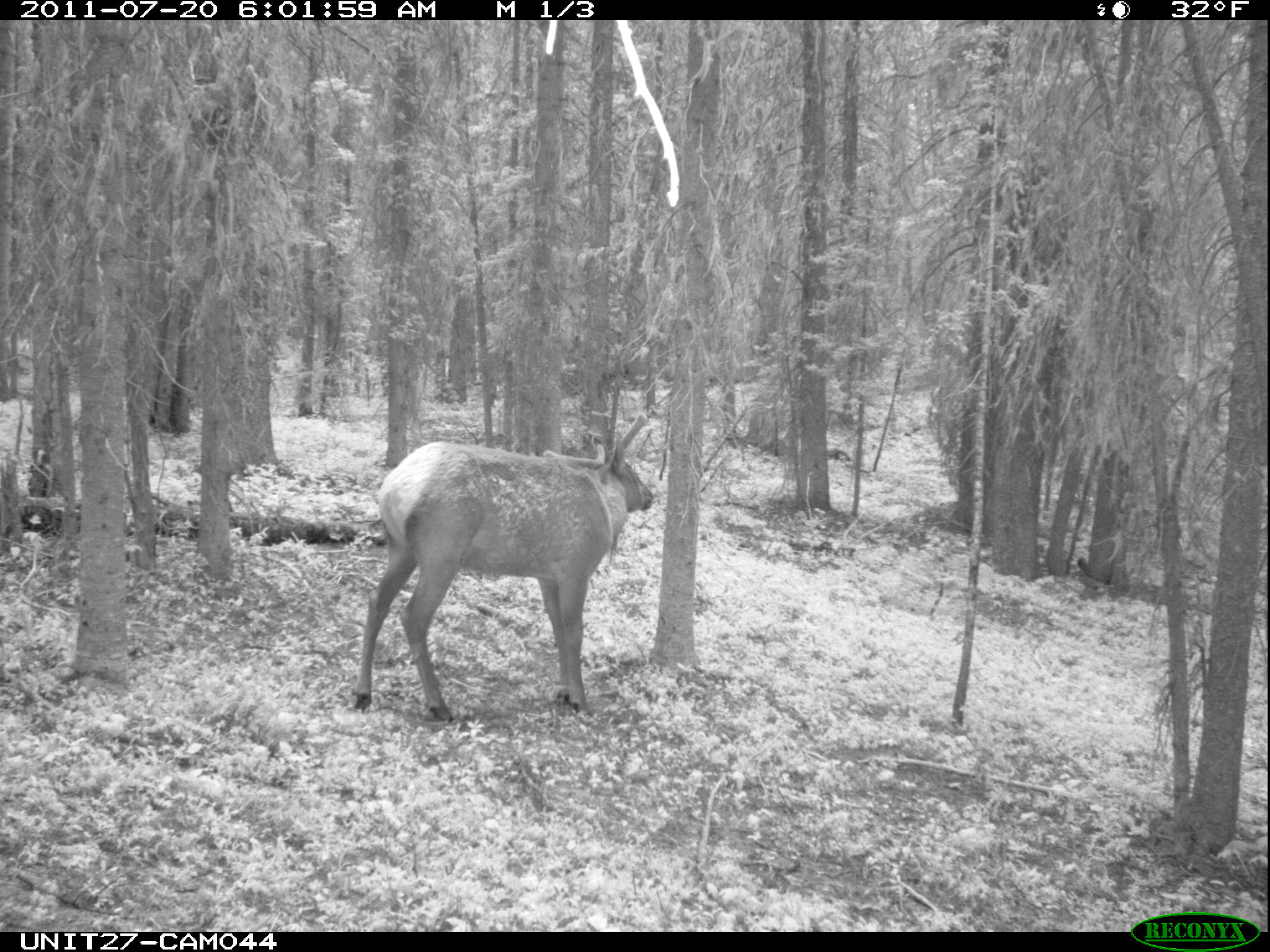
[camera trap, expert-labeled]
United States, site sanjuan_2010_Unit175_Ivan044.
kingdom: Animalia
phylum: Chordata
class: Mammalia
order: Artiodactyla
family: Cervidae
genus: Cervus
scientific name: Cervus elaphus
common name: red deer